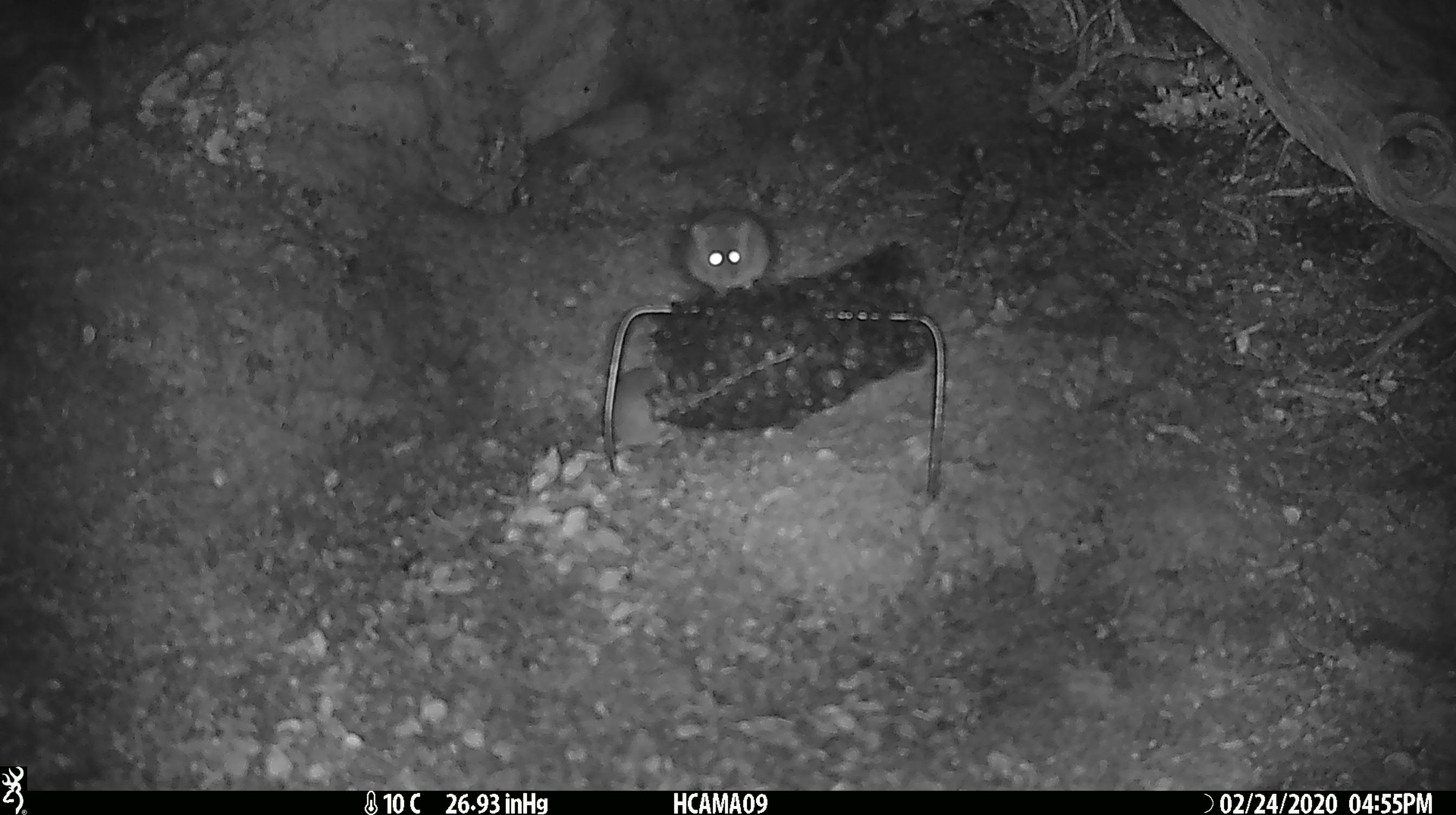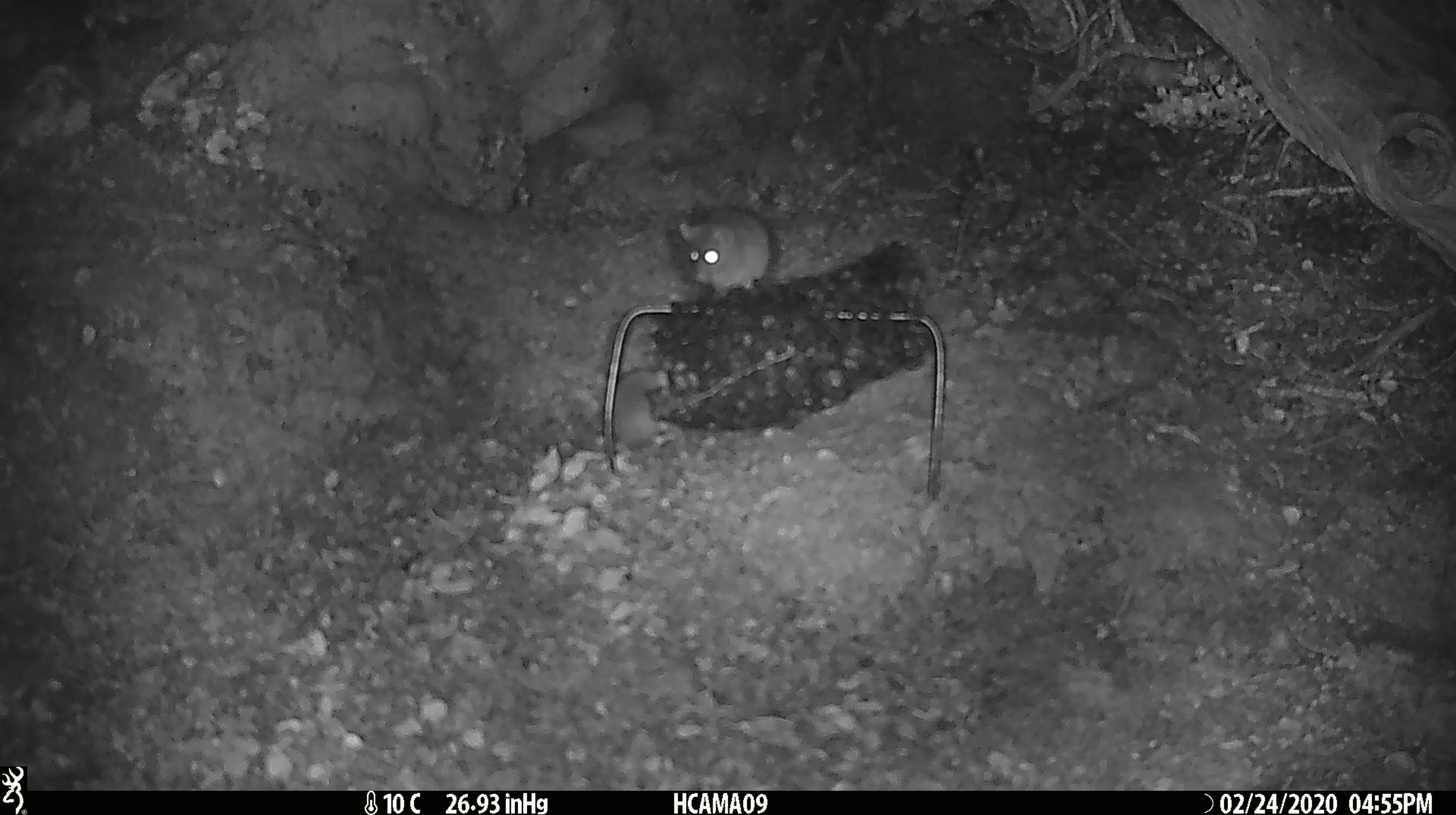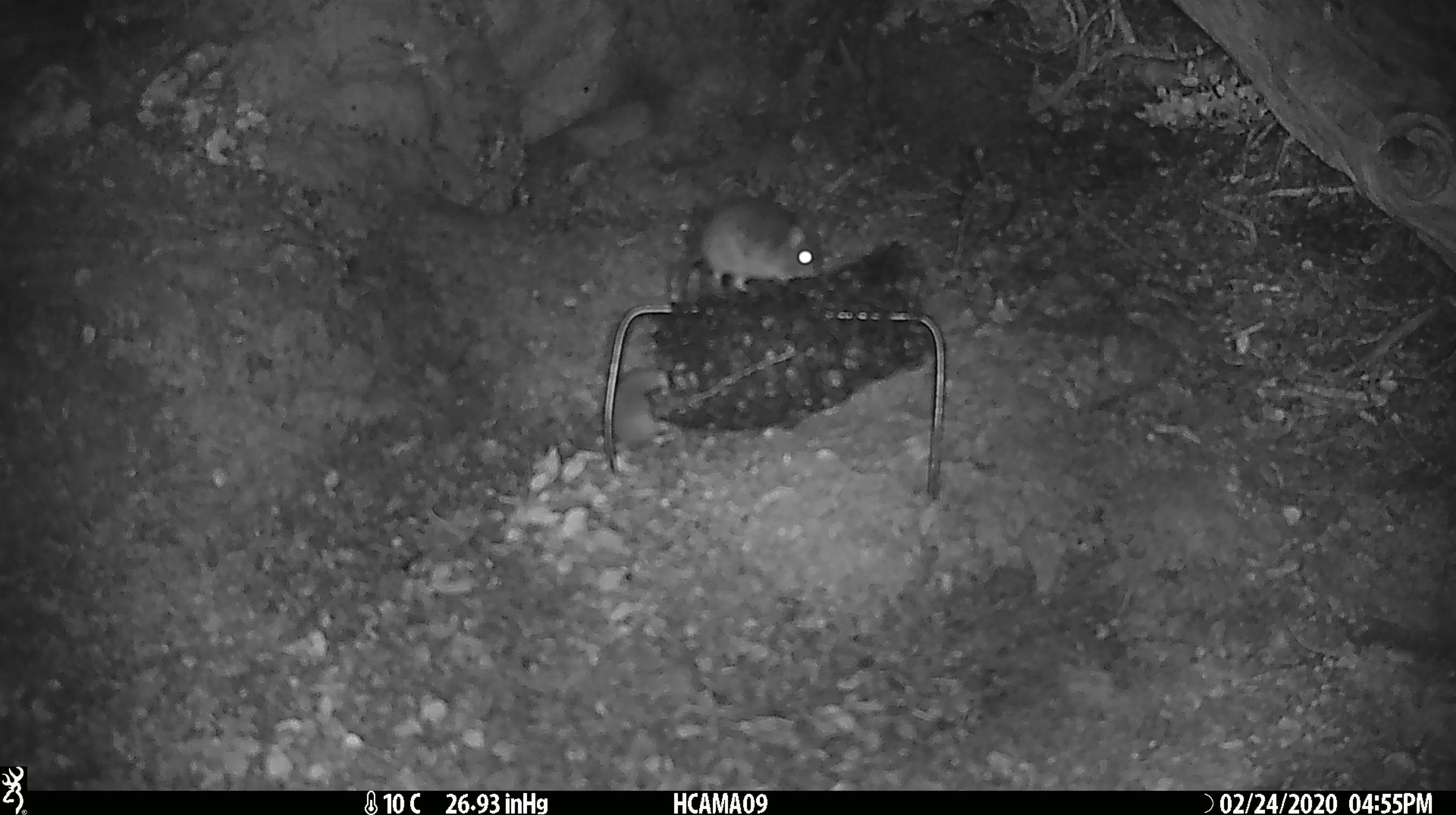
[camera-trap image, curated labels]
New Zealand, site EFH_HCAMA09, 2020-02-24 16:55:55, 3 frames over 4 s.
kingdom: Animalia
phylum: Chordata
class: Mammalia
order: Rodentia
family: Muridae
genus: Mus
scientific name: Mus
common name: mouse